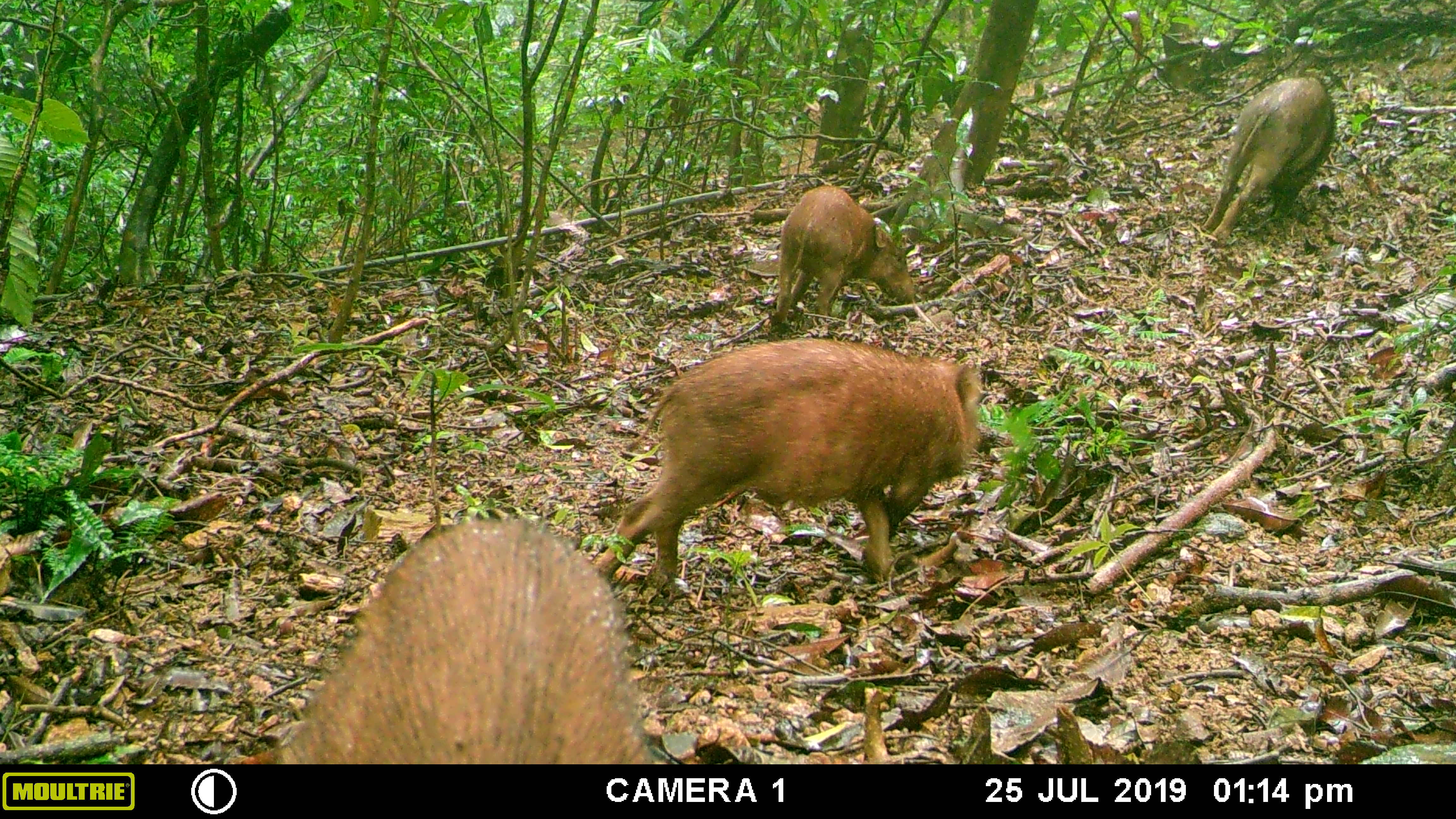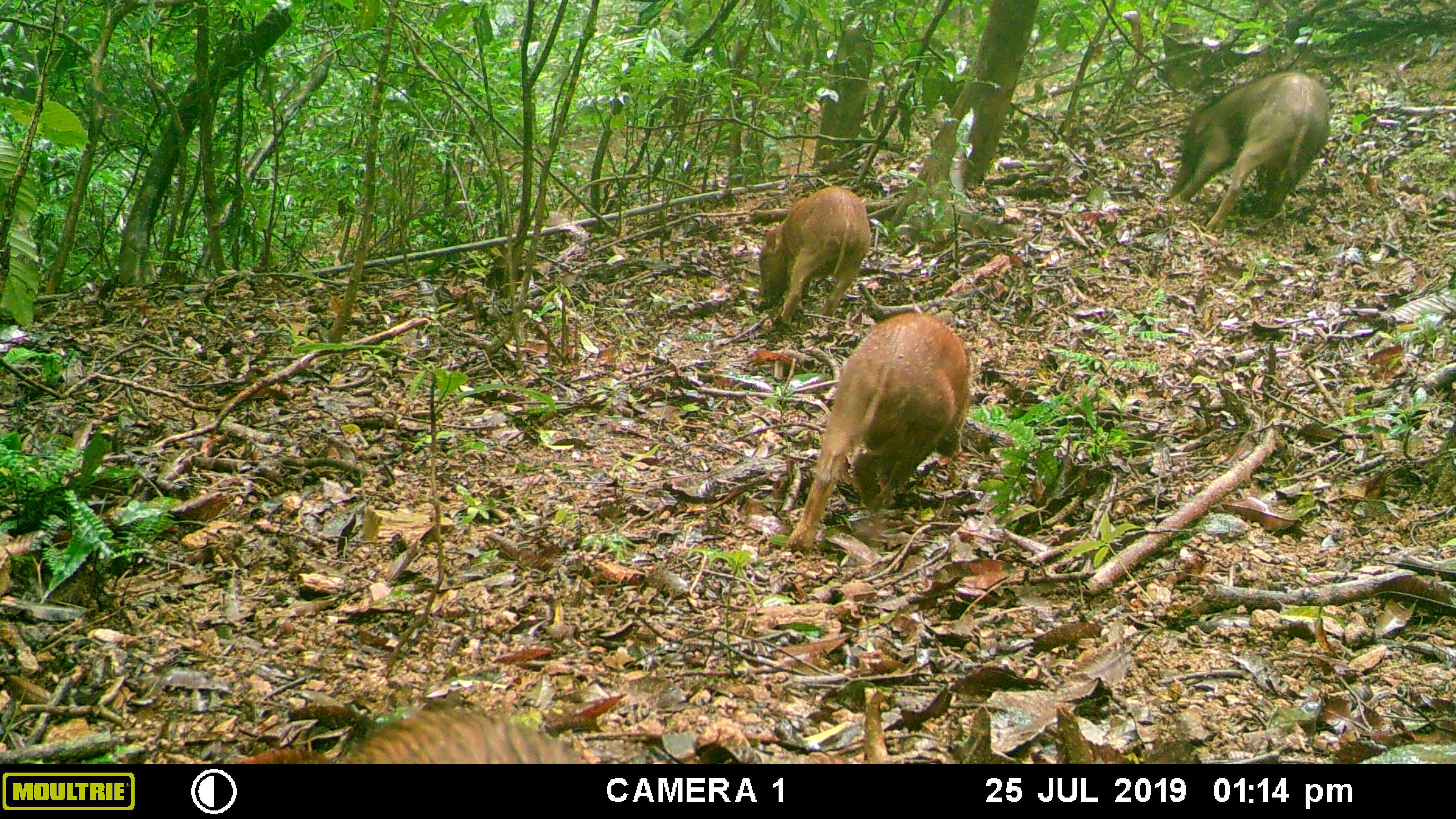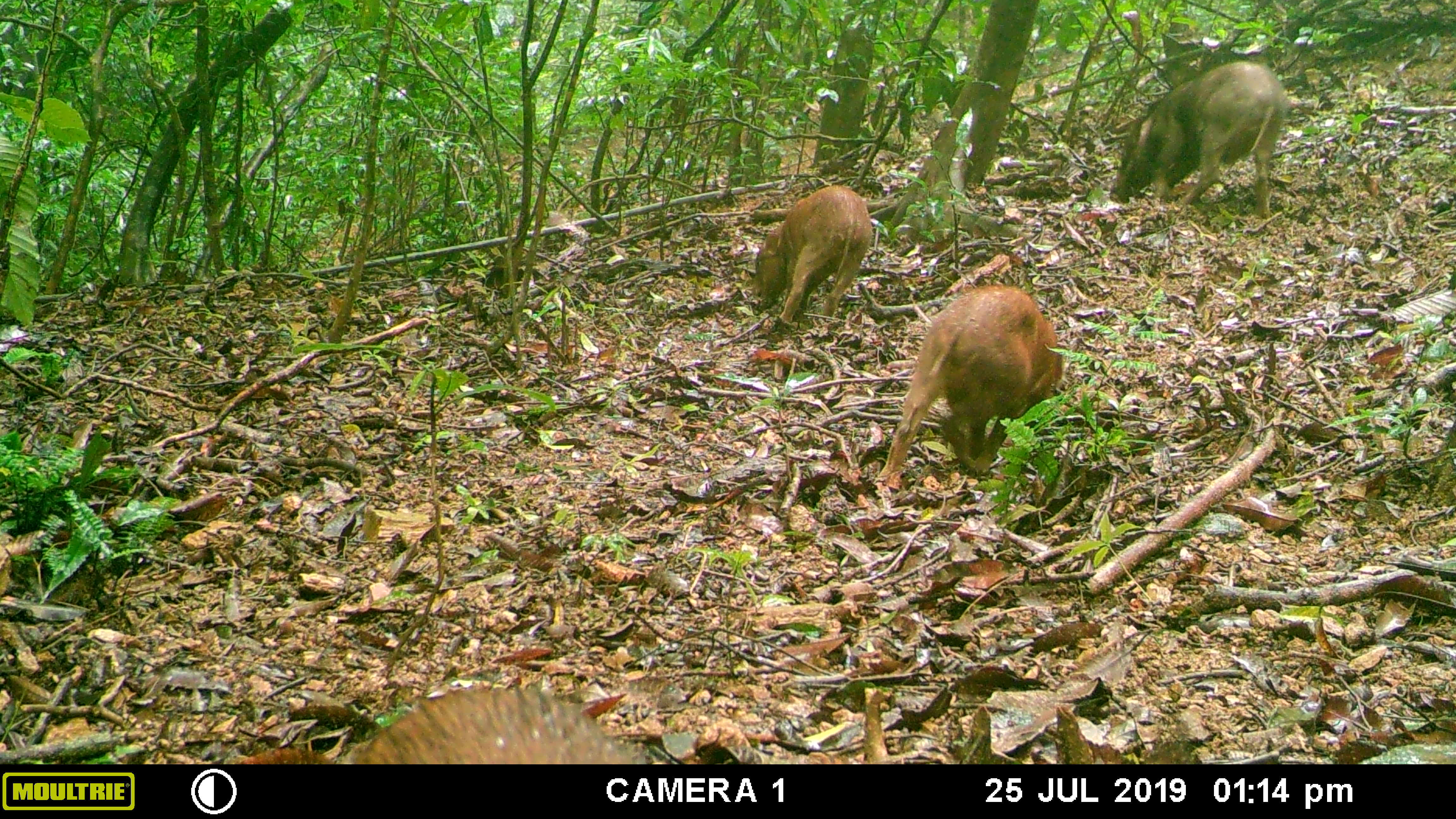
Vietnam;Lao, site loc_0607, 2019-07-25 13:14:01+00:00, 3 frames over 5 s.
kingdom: Animalia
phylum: Chordata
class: Mammalia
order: Artiodactyla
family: Suidae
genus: Sus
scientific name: Sus scrofa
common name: eurasian wild pig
Eurasian wild pig (Sus scrofa). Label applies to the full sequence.